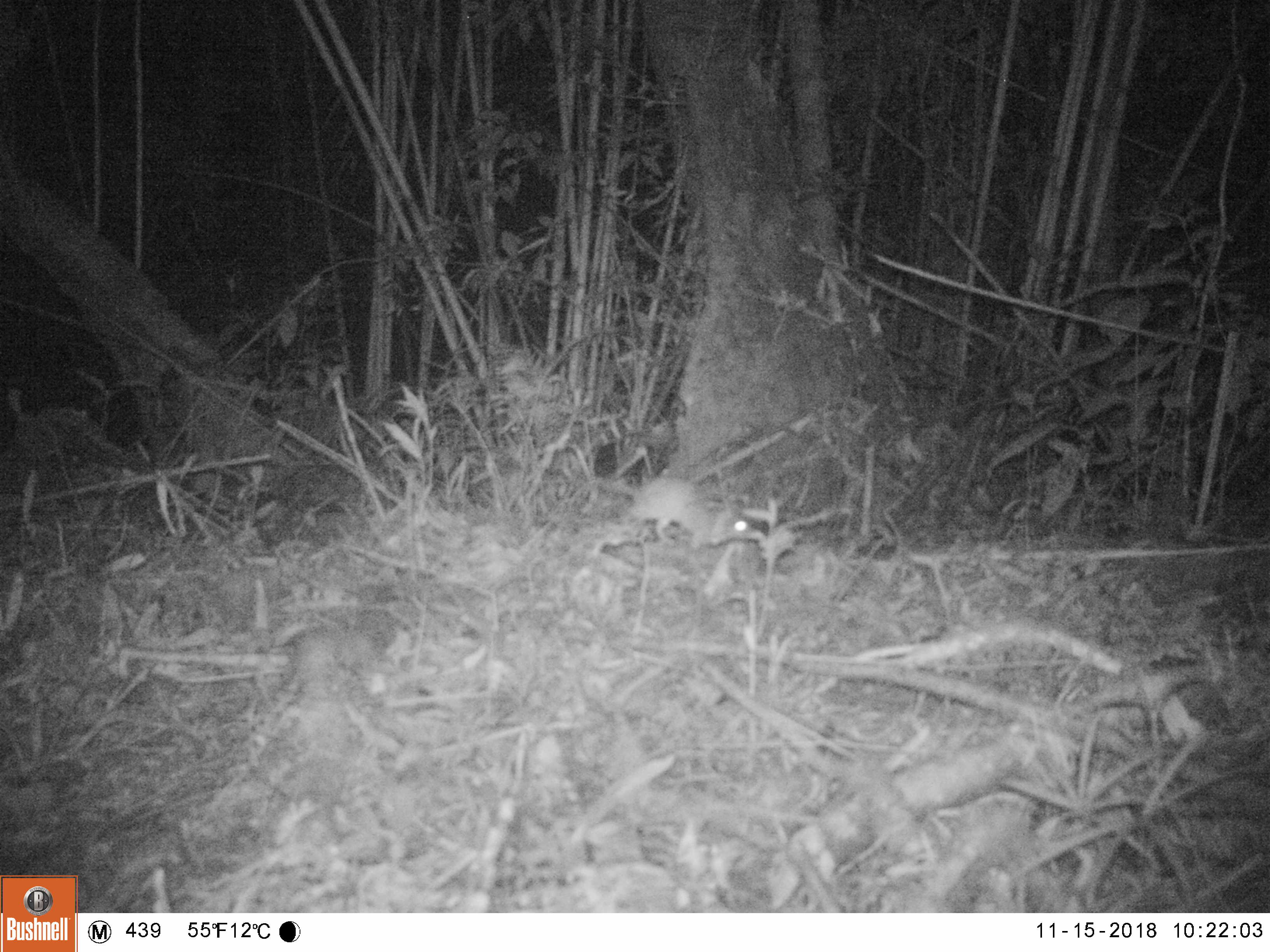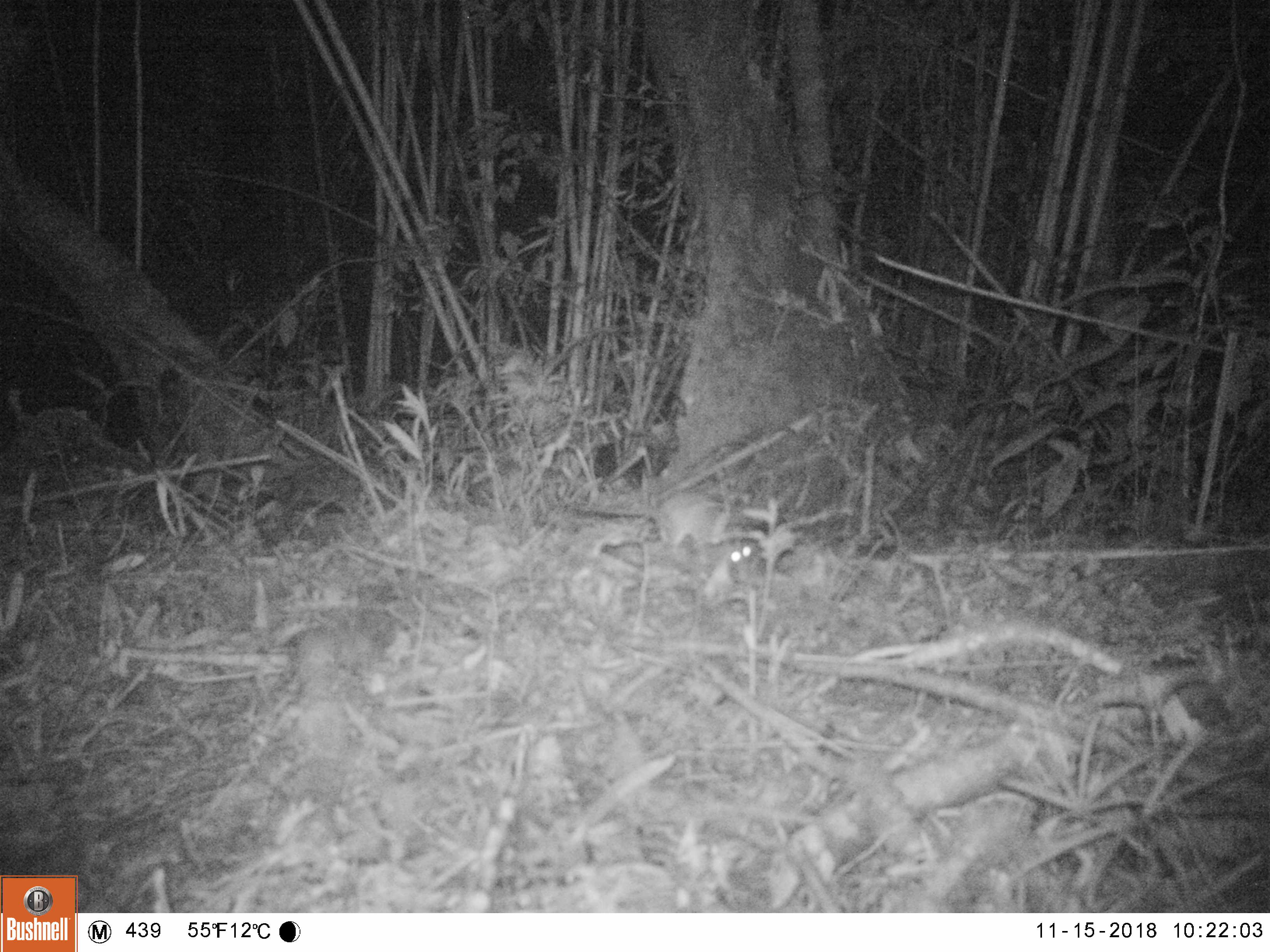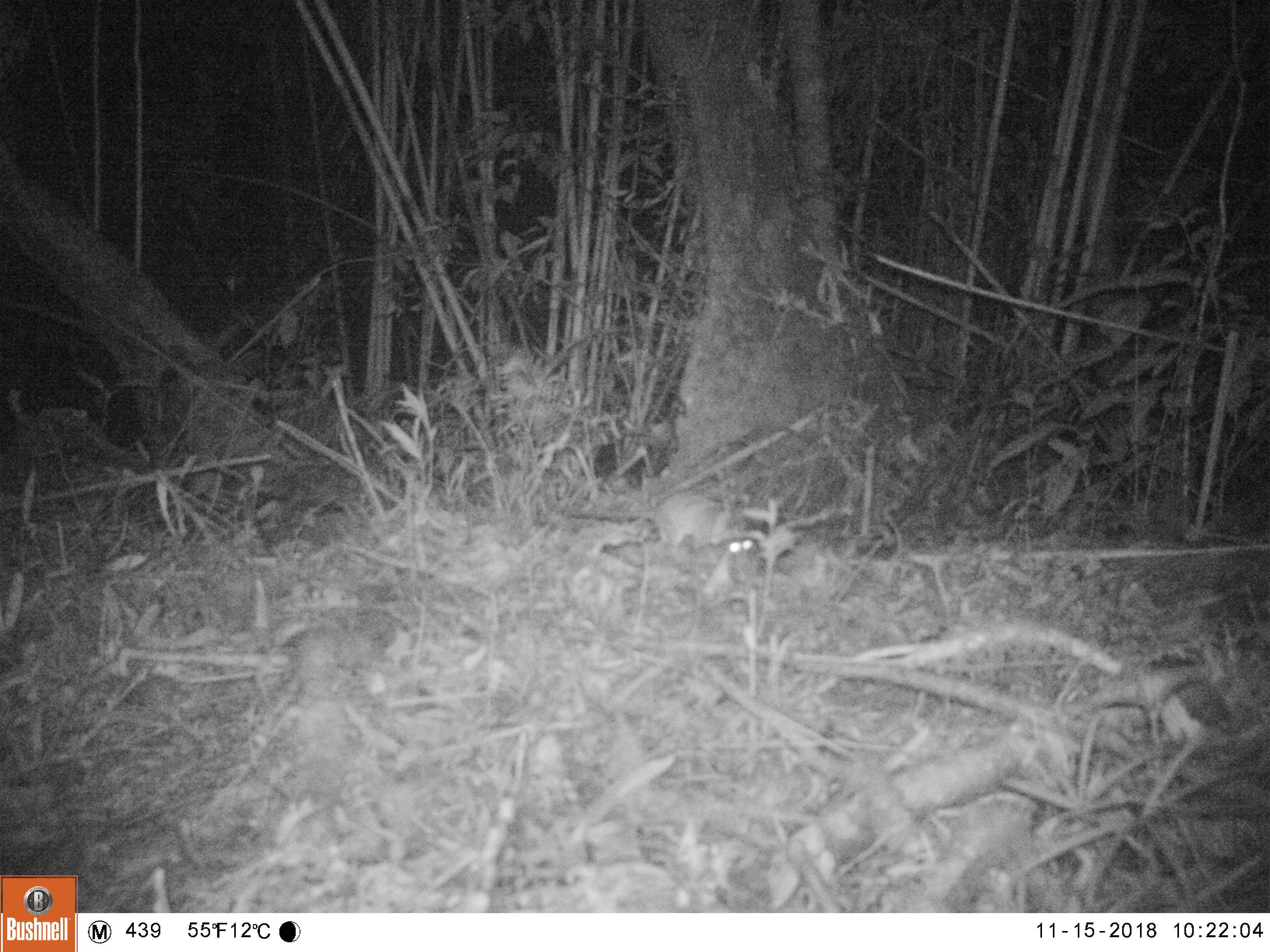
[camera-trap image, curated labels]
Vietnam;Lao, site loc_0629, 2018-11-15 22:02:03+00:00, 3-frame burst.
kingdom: Animalia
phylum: Chordata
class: Mammalia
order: Rodentia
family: Muridae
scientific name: Muridae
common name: old-world mice and rats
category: unidentified murid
Unidentified murid (old-world mice and rats) (Muridae). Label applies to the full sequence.